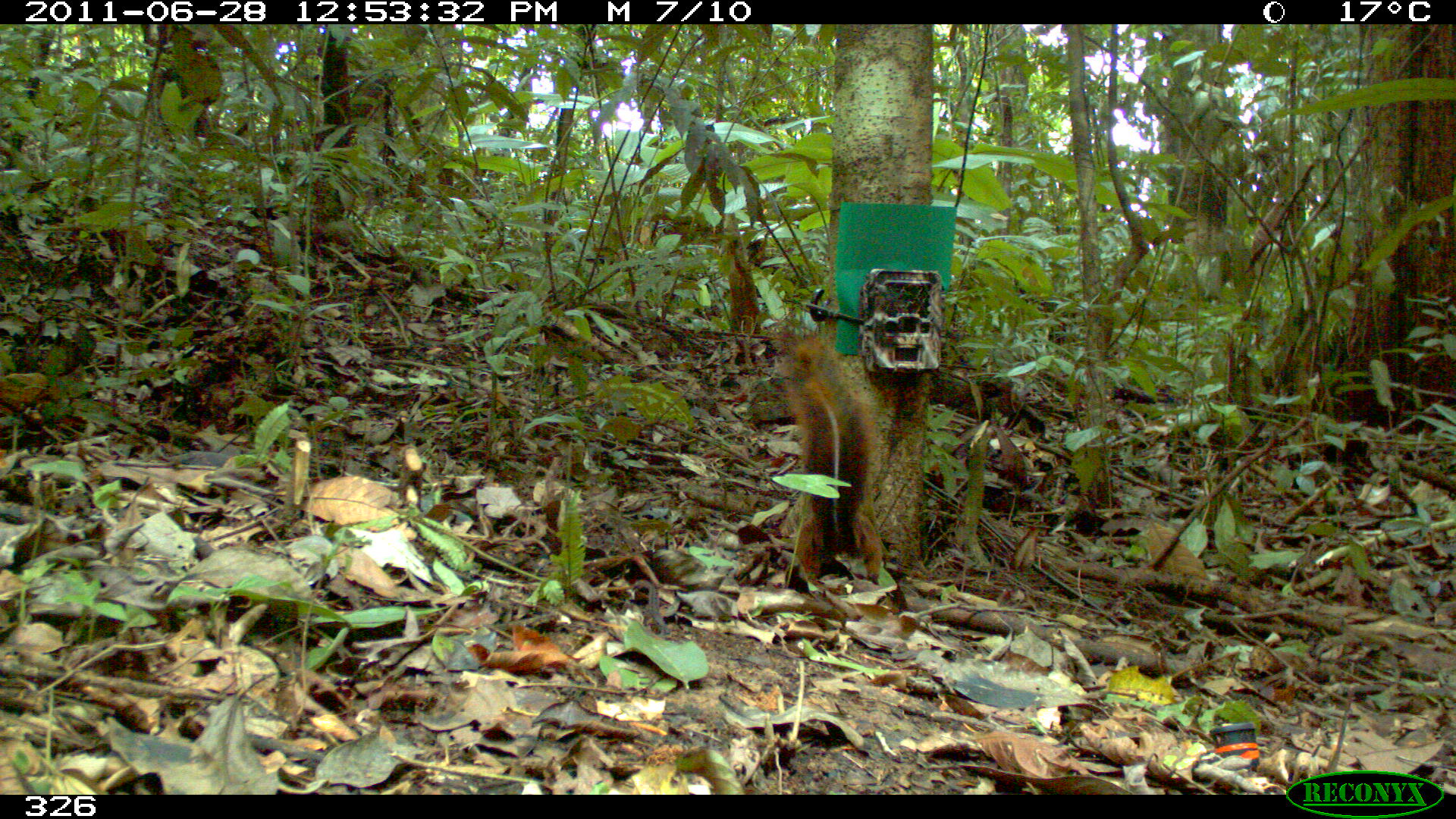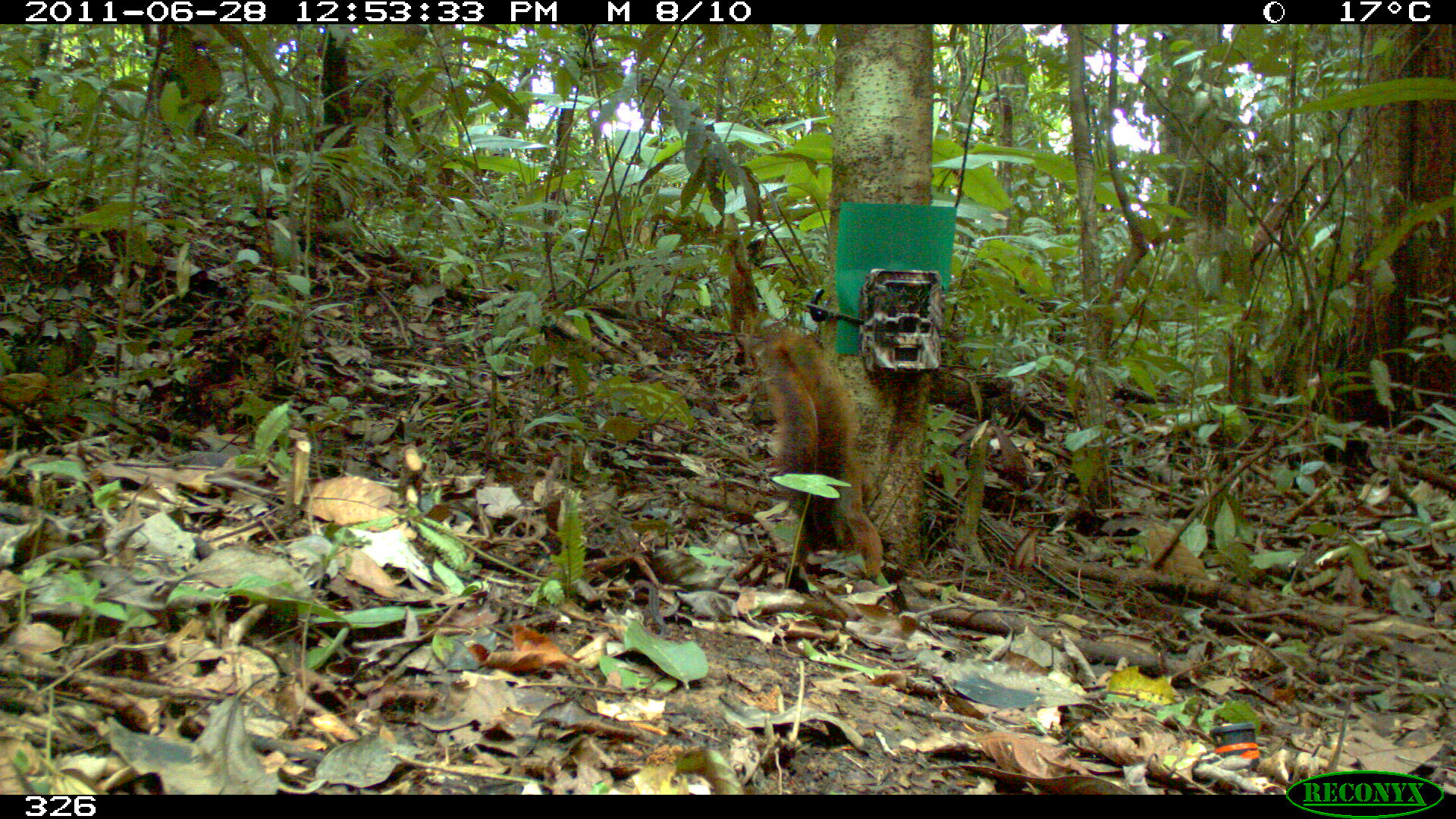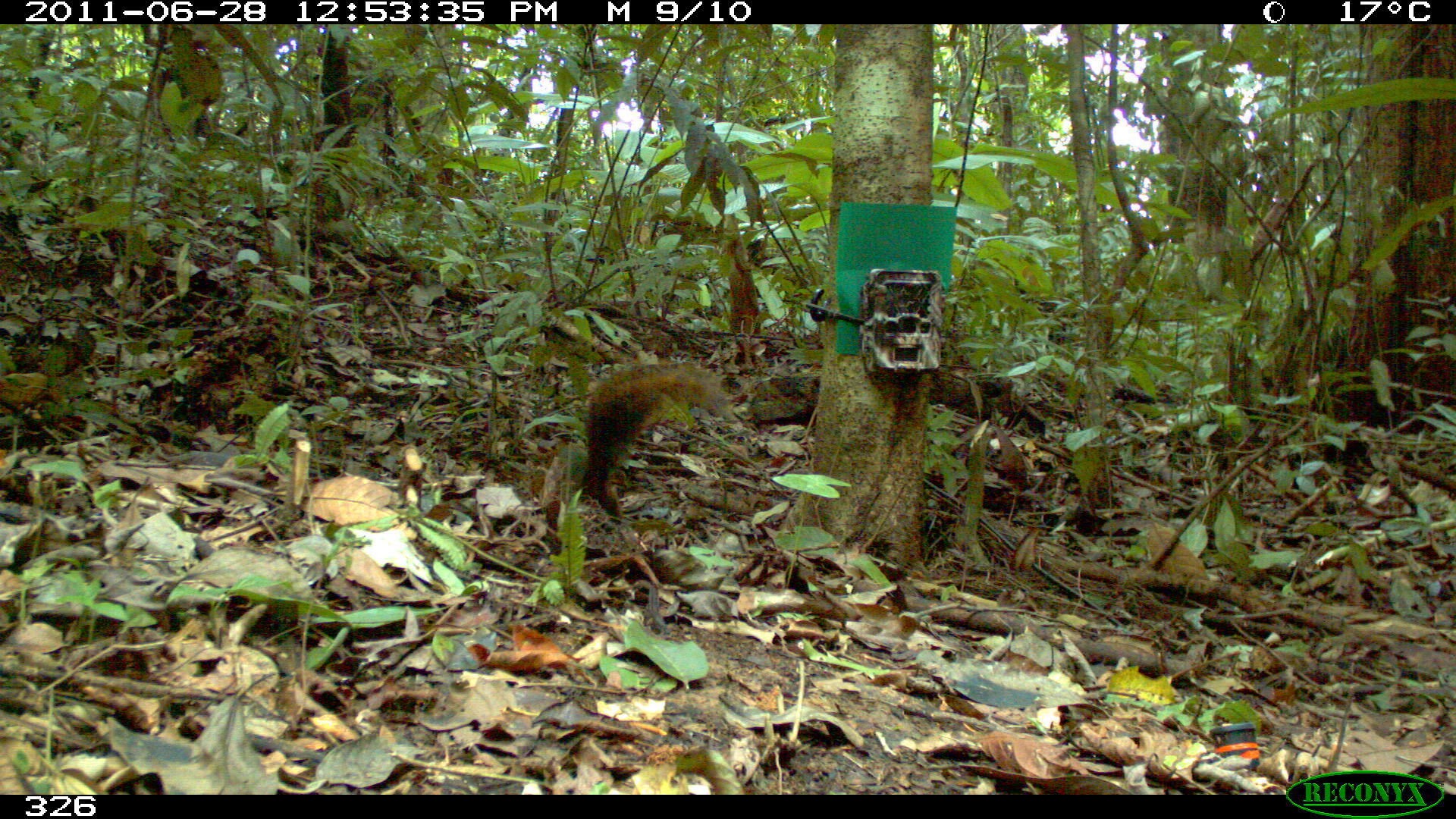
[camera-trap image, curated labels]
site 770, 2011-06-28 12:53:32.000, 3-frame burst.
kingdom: Animalia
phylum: Chordata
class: Mammalia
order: Rodentia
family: Sciuridae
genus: Sciurus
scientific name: Sciurus spadiceus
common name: southern amazon red squirrel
Sciurus spadiceus (southern amazon red squirrel).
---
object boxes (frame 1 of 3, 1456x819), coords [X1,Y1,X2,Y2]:
sciurus spadiceus: [777,332,884,583]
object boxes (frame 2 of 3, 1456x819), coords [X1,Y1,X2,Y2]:
sciurus spadiceus: [755,331,886,582]